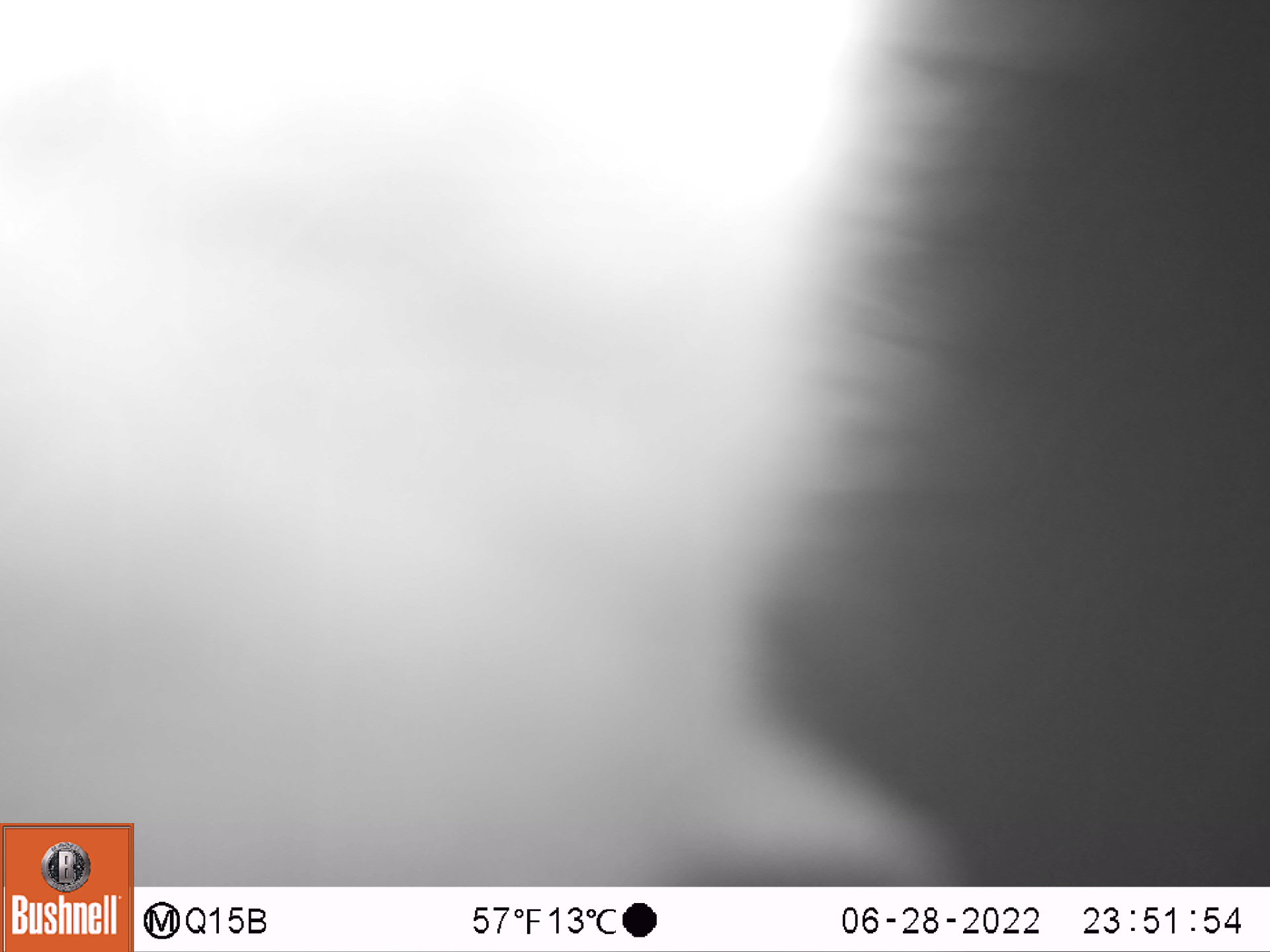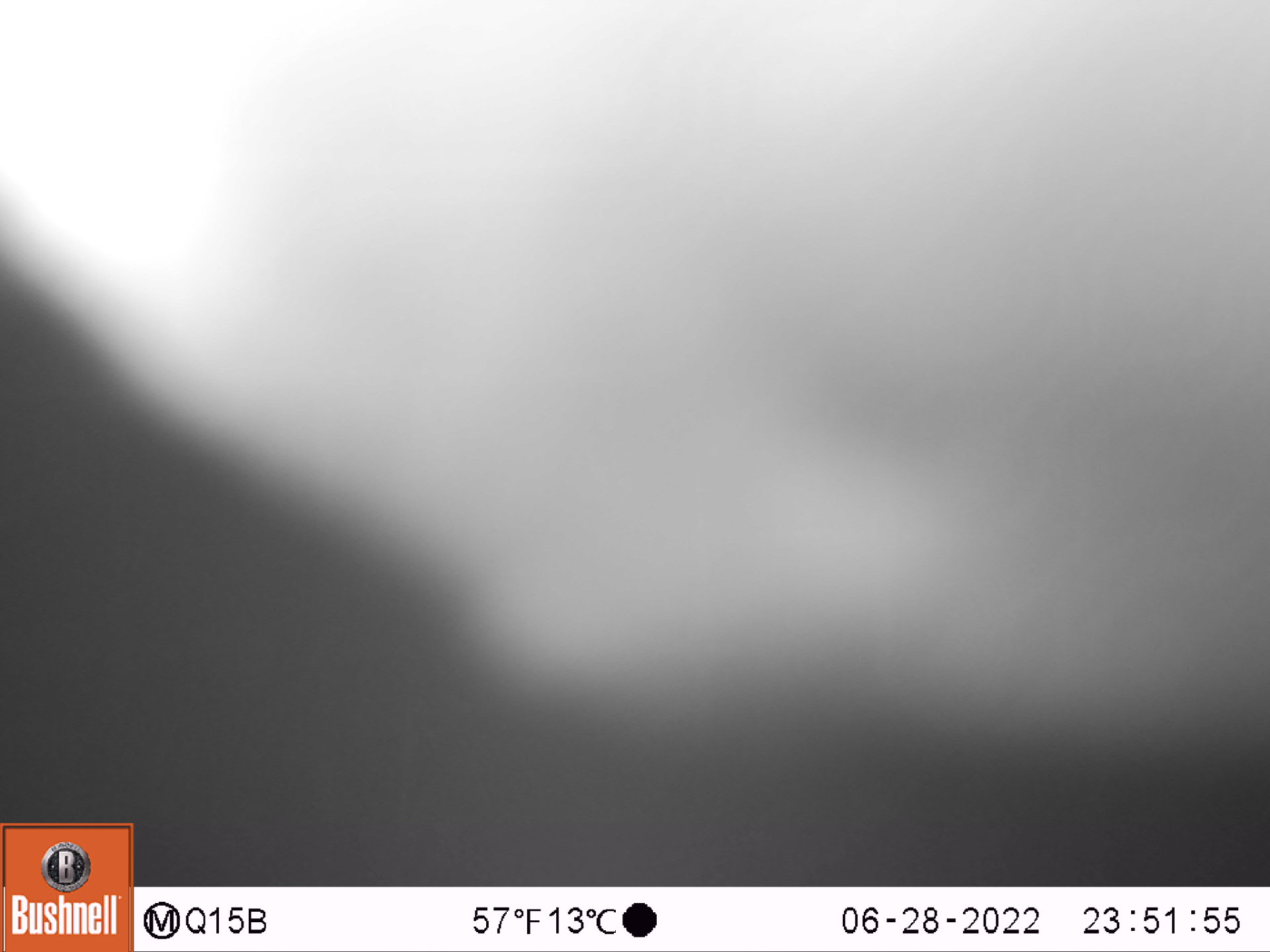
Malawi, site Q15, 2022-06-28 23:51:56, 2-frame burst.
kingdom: Animalia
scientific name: Animalia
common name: other animal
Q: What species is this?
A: Other animal (Animalia).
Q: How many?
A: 1.